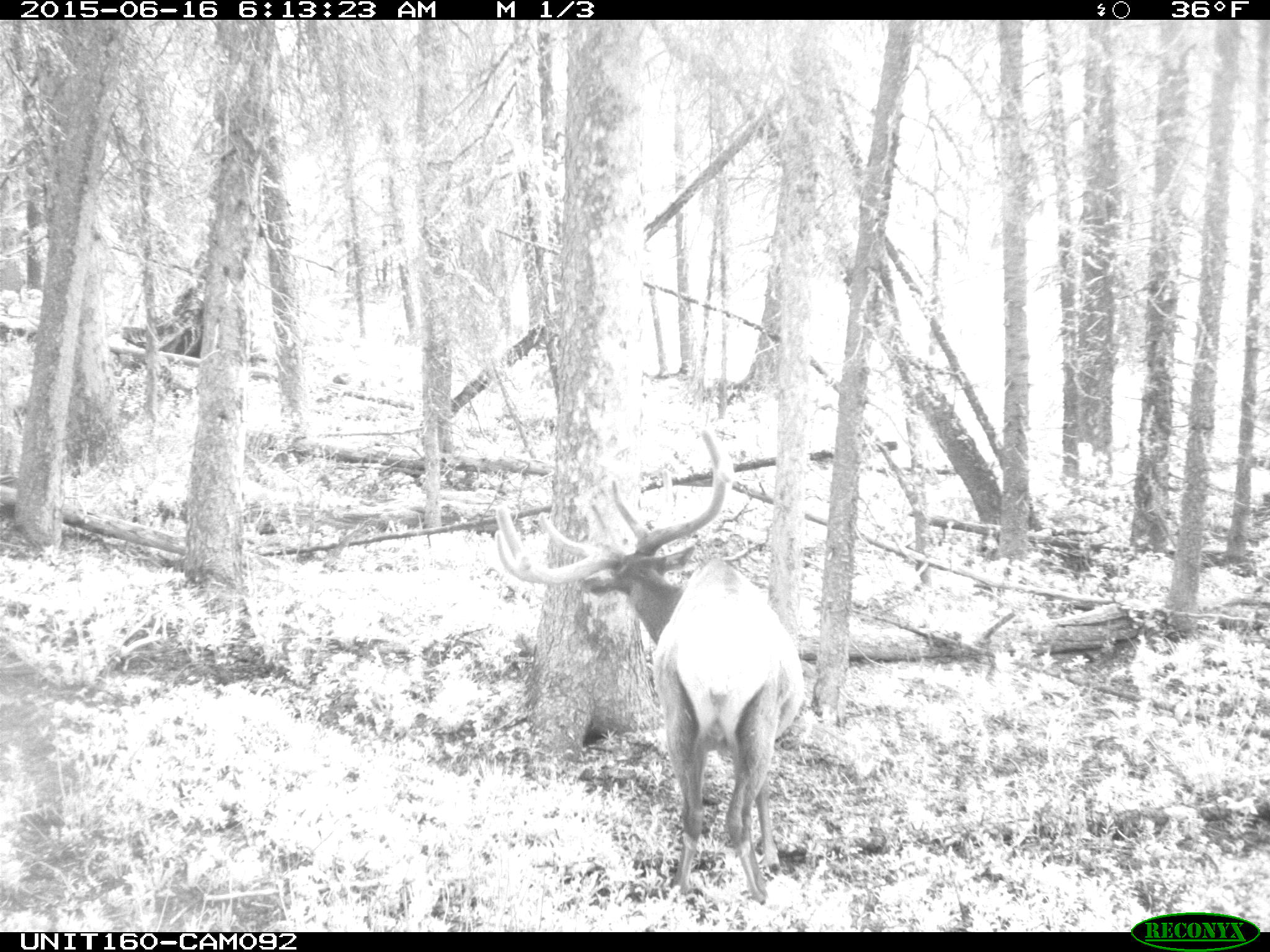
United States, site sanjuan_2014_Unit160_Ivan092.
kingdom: Animalia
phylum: Chordata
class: Mammalia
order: Artiodactyla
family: Cervidae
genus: Cervus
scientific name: Cervus elaphus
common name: red deer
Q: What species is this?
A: Cervus elaphus (red deer).